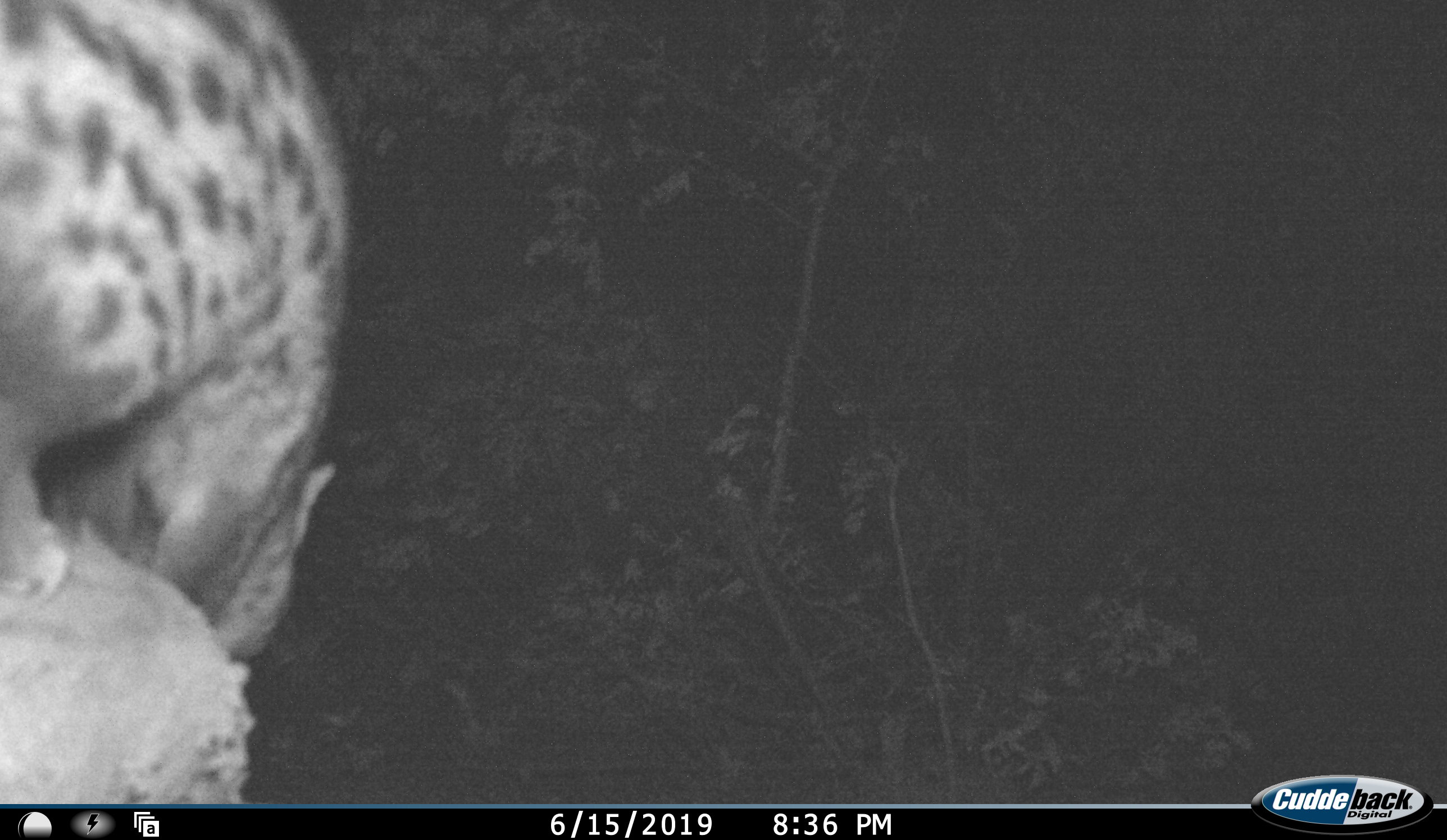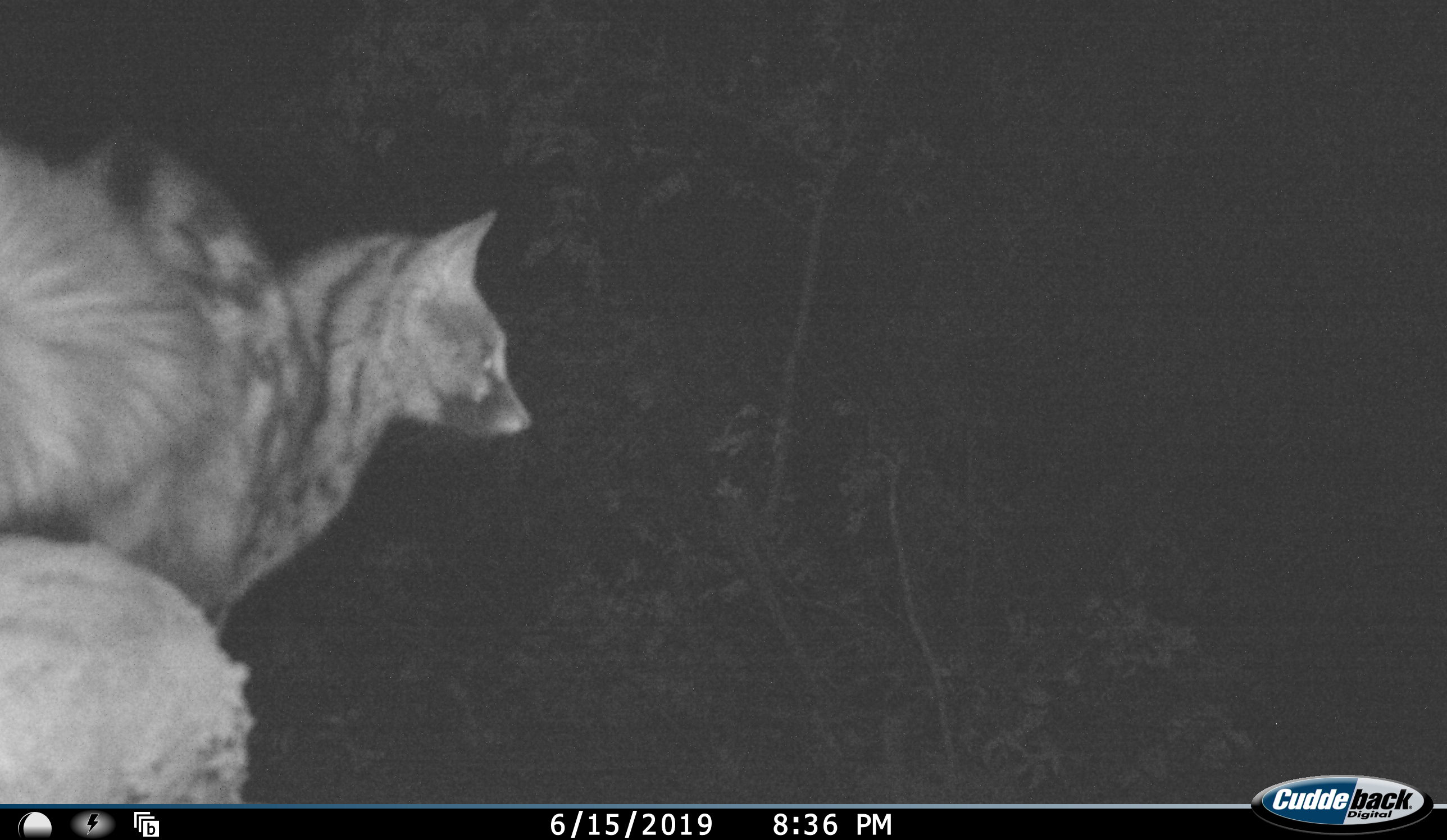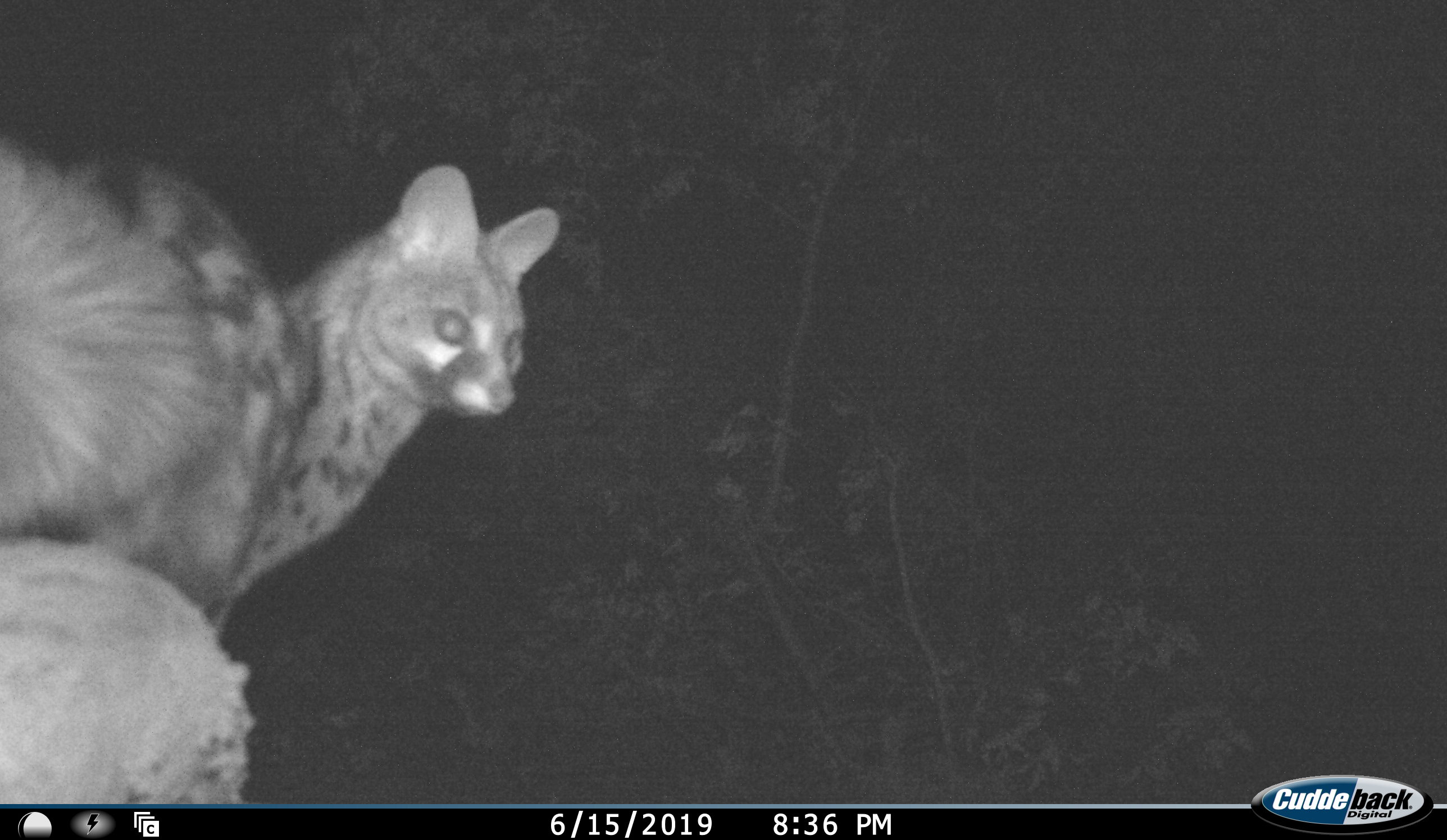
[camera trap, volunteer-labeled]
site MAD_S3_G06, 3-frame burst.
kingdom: Animalia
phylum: Chordata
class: Mammalia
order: Carnivora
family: Viverridae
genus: Genetta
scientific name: Genetta tigrina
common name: large-spotted genet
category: genetcapelargespotted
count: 1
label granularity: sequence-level